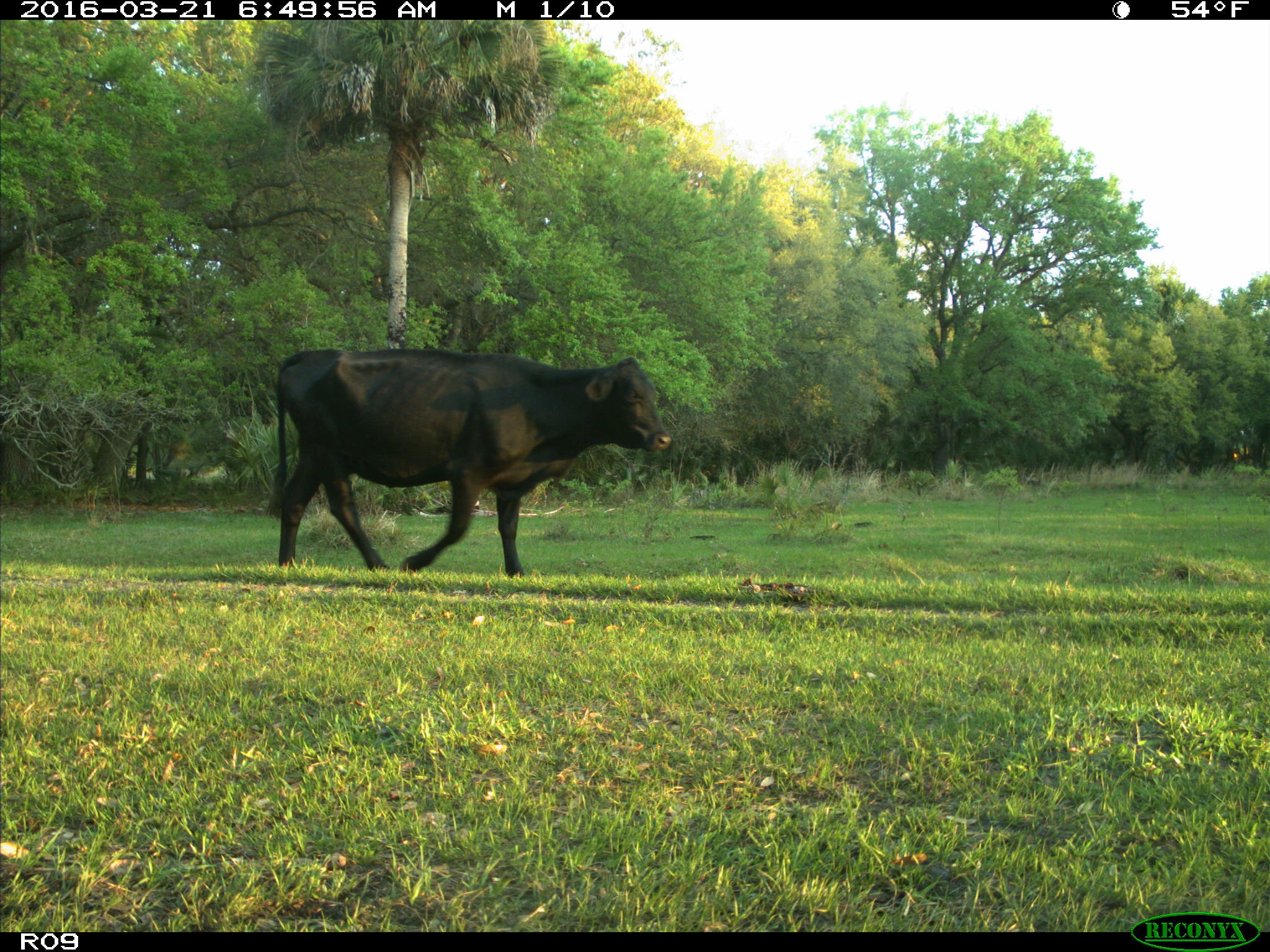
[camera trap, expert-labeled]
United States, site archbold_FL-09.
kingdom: Animalia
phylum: Chordata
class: Mammalia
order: Artiodactyla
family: Bovidae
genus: Bos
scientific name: Bos taurus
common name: domestic cow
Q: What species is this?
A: Bos taurus (domestic cow).